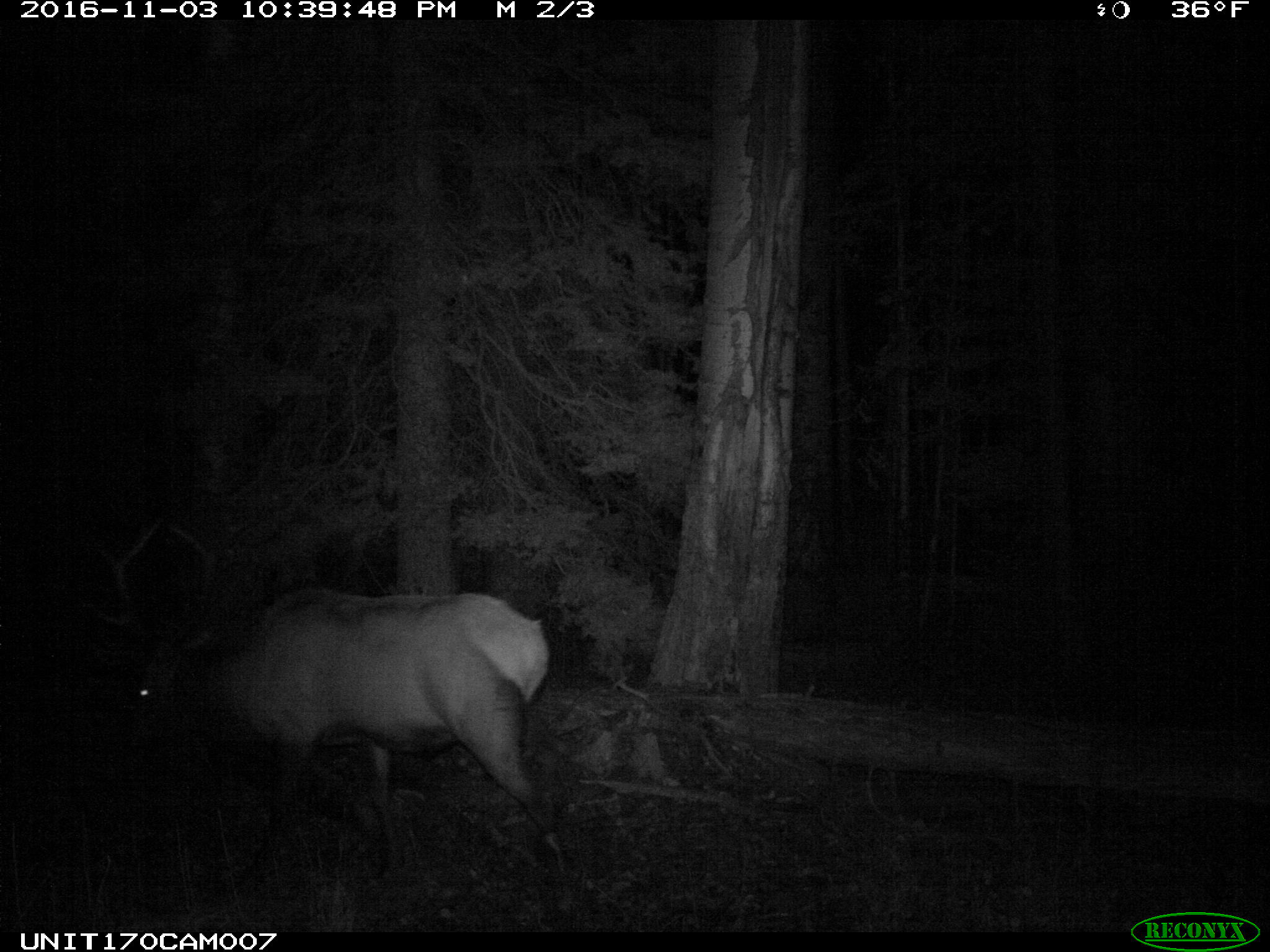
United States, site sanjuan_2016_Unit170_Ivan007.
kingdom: Animalia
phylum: Chordata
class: Mammalia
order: Artiodactyla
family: Cervidae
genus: Cervus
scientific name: Cervus elaphus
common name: red deer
Cervus elaphus (red deer).